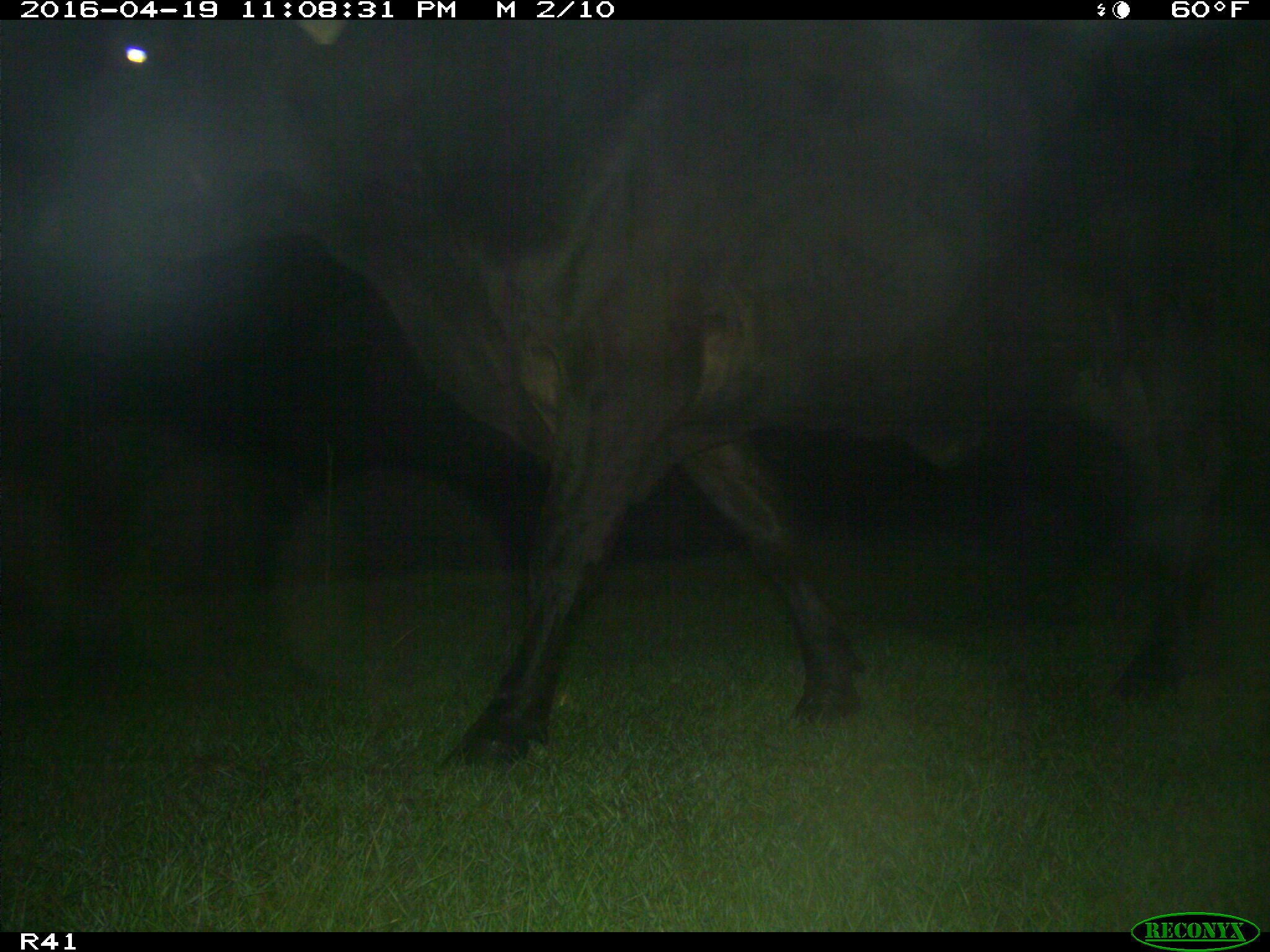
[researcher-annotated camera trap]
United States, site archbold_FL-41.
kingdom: Animalia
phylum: Chordata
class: Mammalia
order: Artiodactyla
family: Bovidae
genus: Bos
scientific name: Bos taurus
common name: domestic cow